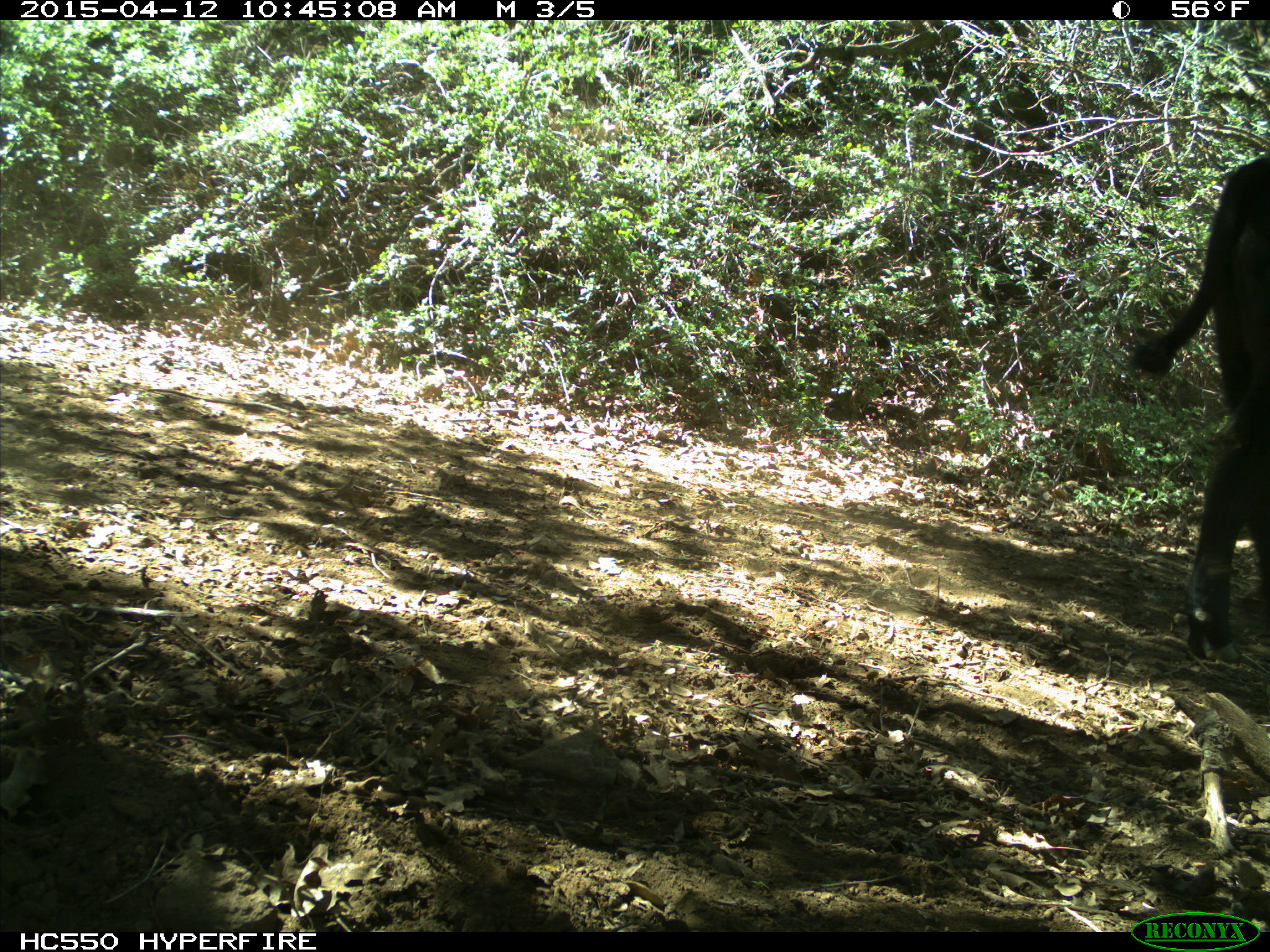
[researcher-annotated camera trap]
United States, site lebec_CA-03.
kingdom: Animalia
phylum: Chordata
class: Mammalia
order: Artiodactyla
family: Bovidae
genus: Bos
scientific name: Bos taurus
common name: domestic cow